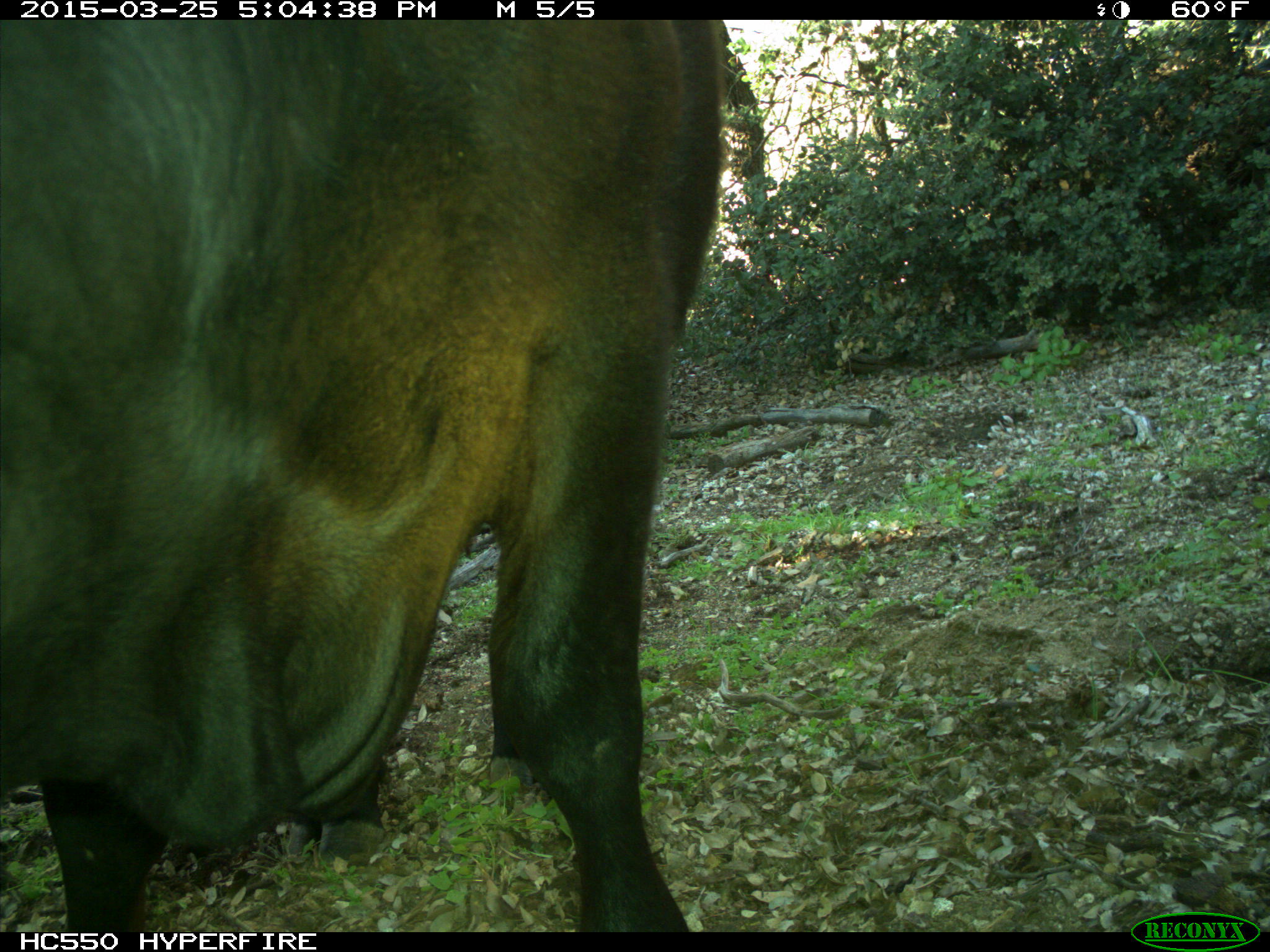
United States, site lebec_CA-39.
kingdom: Animalia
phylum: Chordata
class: Mammalia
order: Artiodactyla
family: Bovidae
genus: Bos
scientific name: Bos taurus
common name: domestic cow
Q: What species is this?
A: Bos taurus (domestic cow).